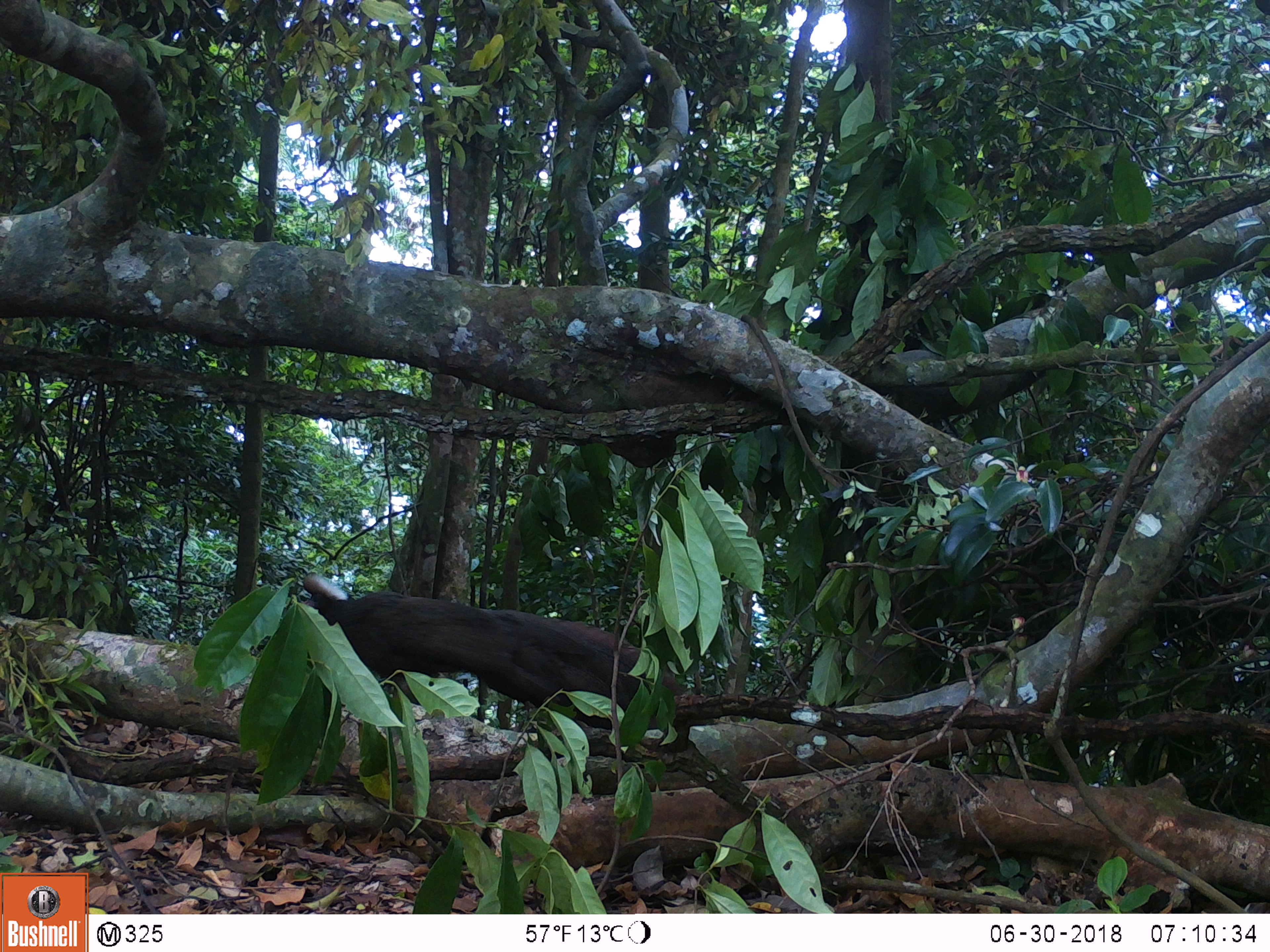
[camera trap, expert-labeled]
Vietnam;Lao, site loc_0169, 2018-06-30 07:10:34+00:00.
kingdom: Animalia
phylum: Chordata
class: Aves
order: Galliformes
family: Phasianidae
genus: Rheinardia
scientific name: Rheinardia ocellata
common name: crested argus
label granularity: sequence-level